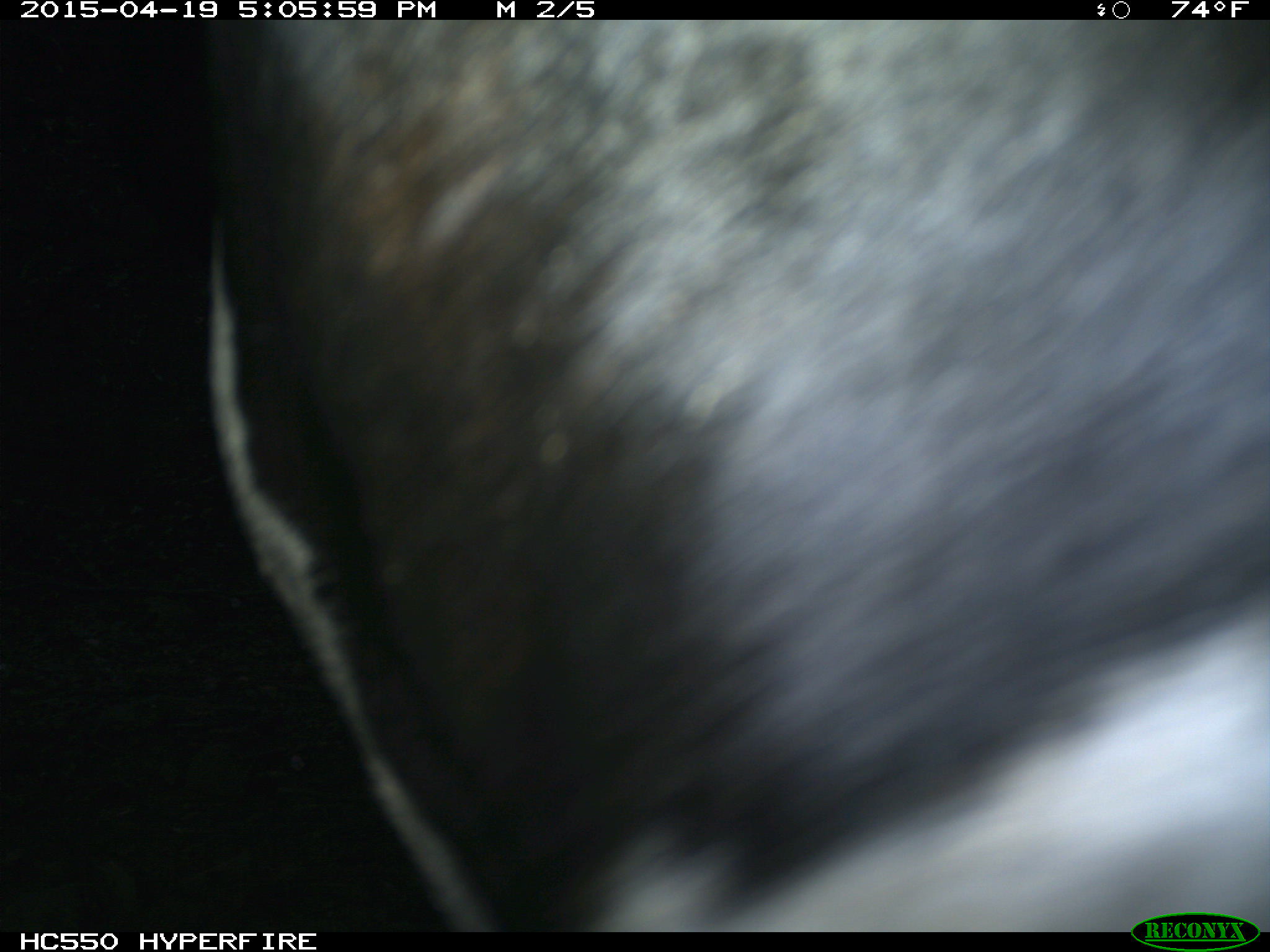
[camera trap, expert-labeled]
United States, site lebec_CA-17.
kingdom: Animalia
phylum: Chordata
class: Mammalia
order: Artiodactyla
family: Bovidae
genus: Bos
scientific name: Bos taurus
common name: domestic cow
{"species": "Bos taurus (domestic cow)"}